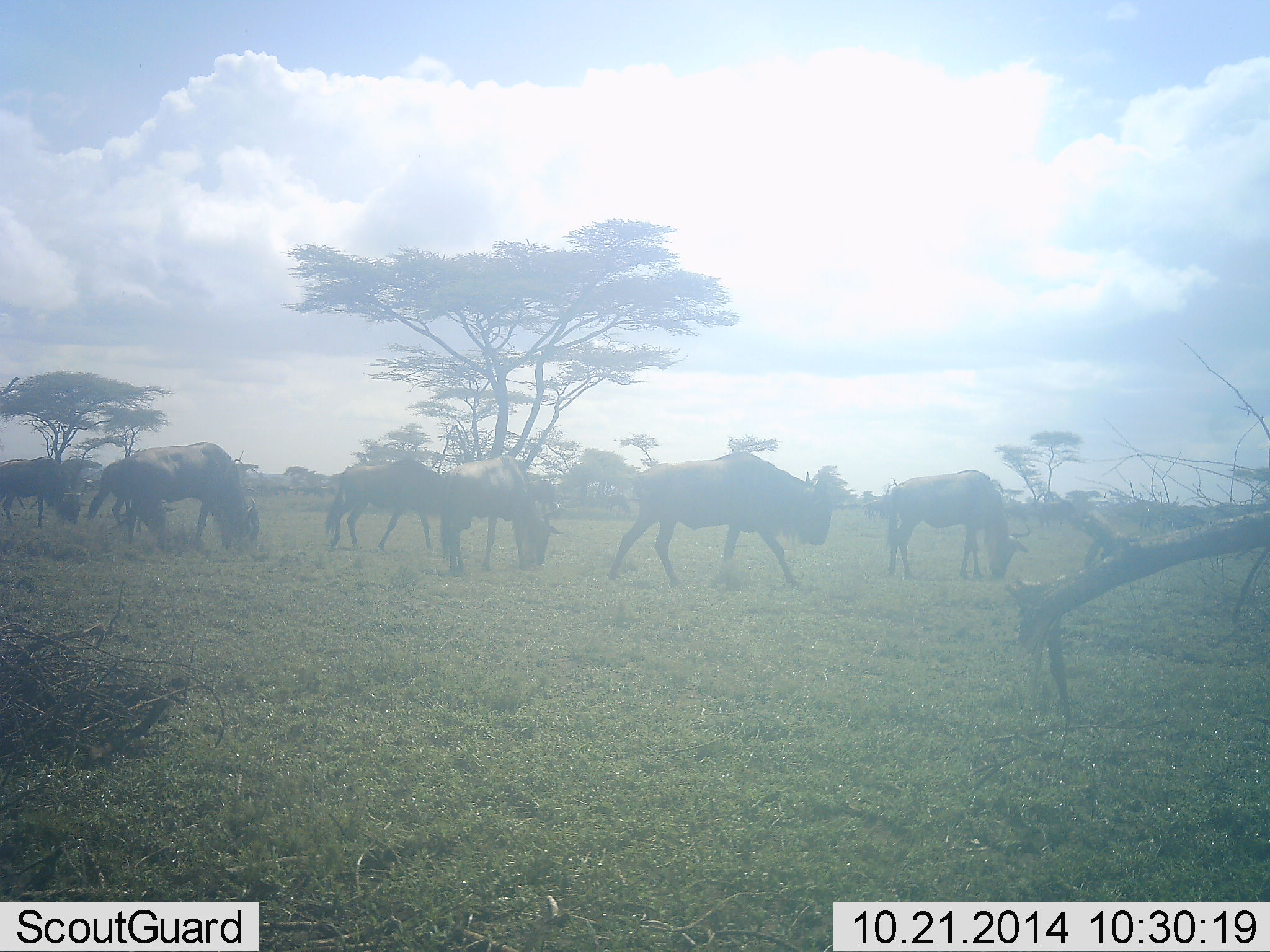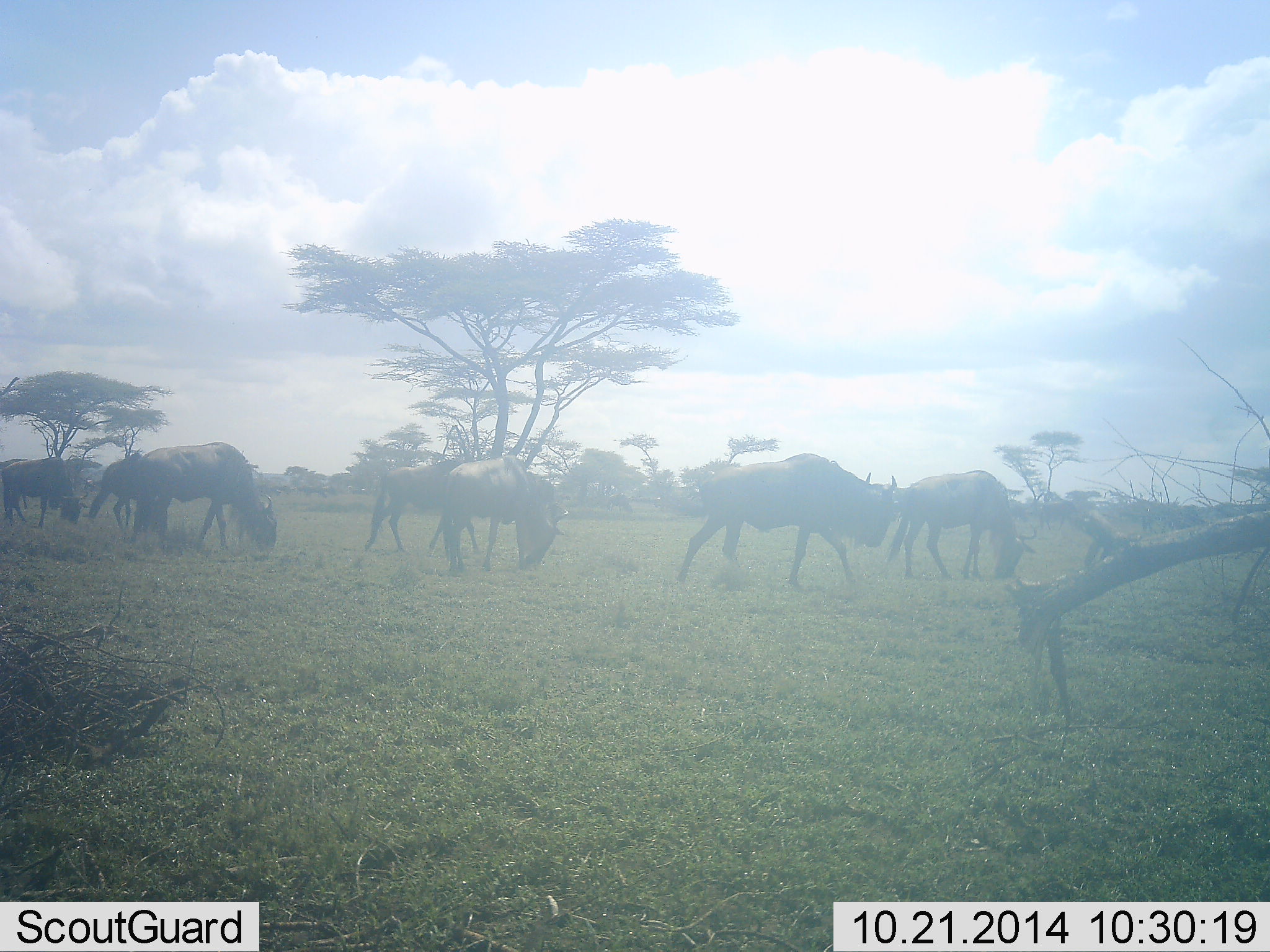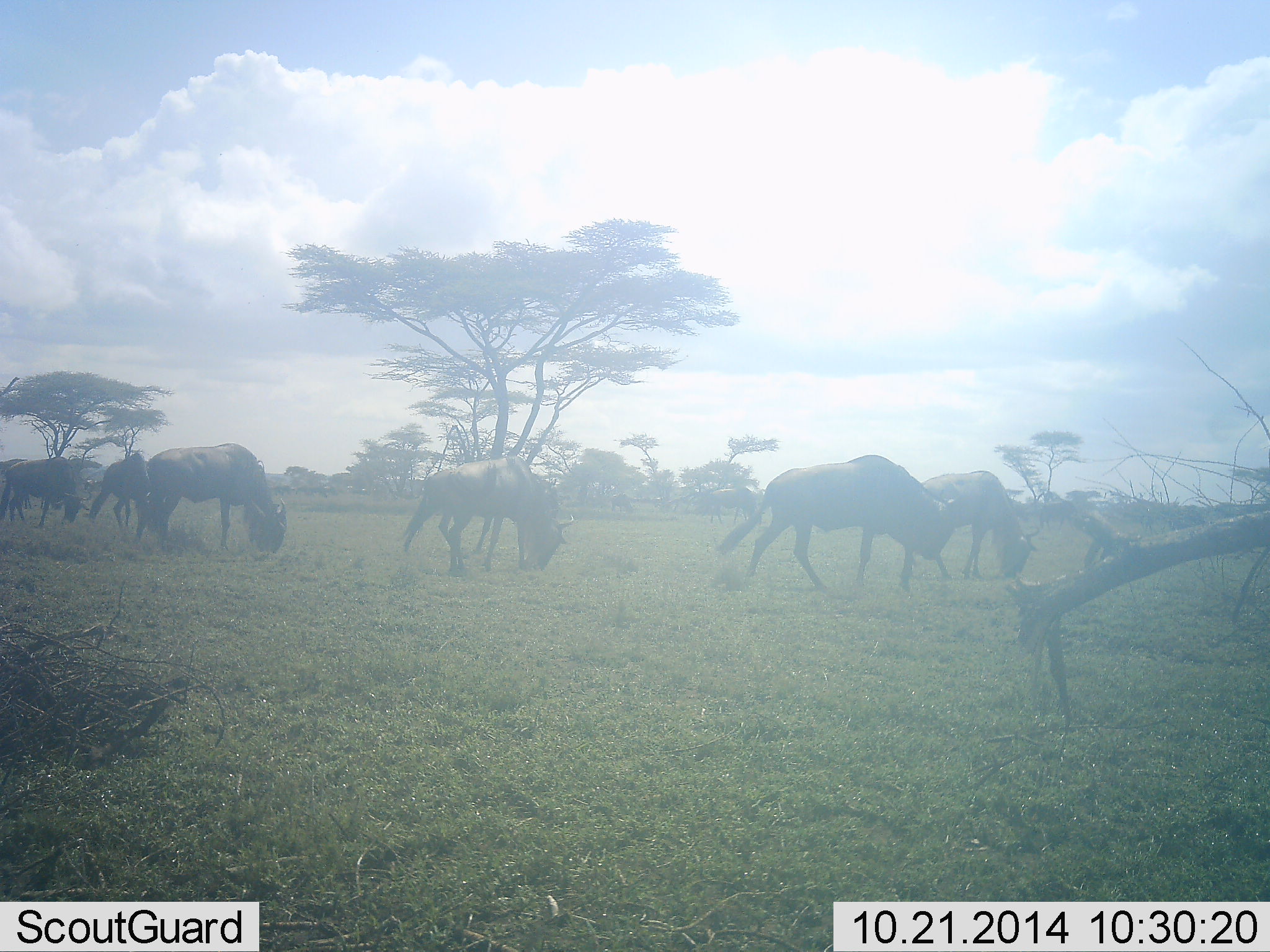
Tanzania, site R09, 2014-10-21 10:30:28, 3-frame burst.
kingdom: Animalia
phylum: Chordata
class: Mammalia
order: Artiodactyla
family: Bovidae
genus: Connochaetes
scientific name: Connochaetes taurinus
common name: blue wildebeest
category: wildebeest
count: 7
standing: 20%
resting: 0%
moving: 70%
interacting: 0%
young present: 0%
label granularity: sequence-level